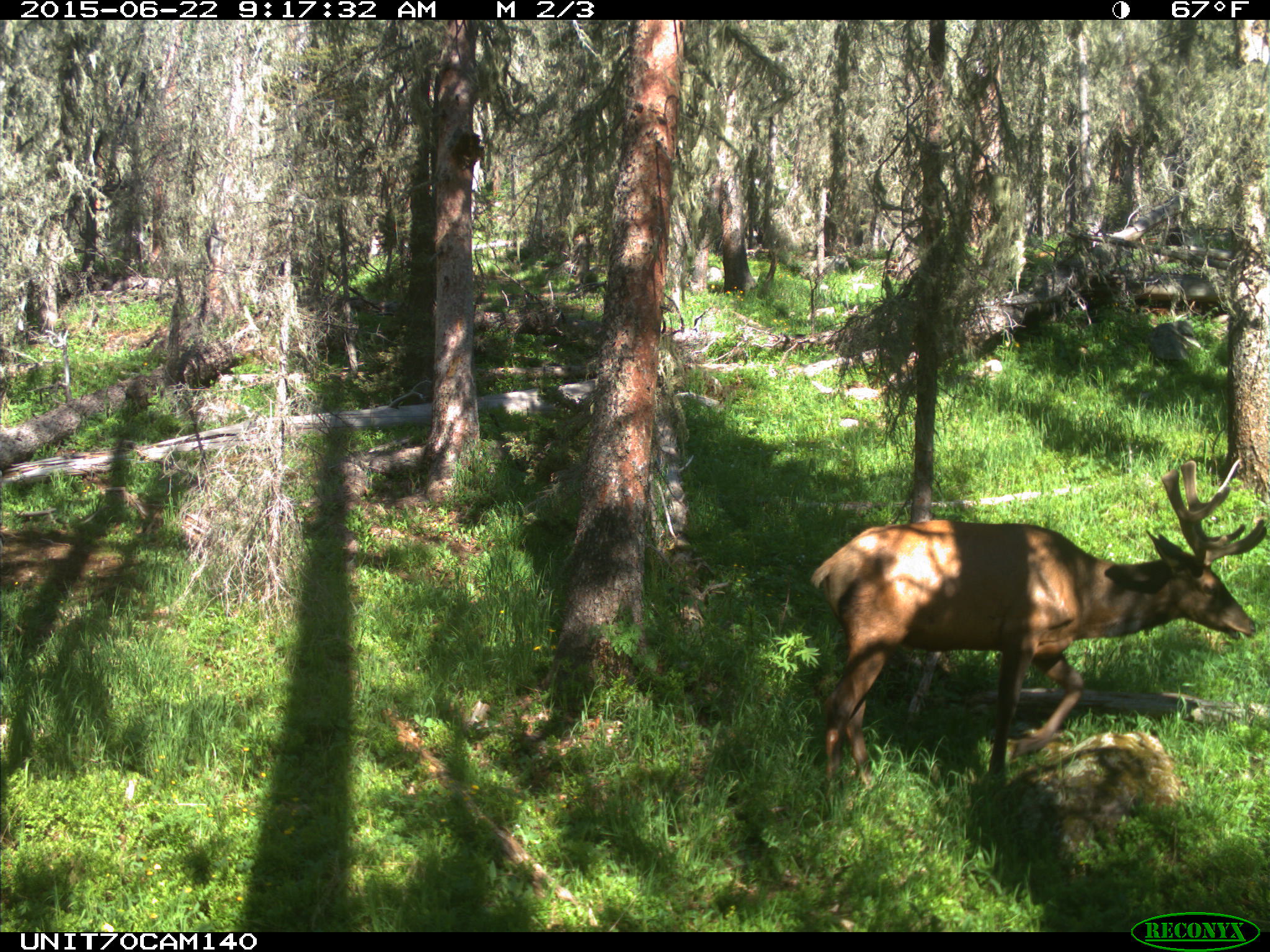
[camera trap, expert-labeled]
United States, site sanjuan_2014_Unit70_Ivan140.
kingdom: Animalia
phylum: Chordata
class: Mammalia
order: Artiodactyla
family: Cervidae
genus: Cervus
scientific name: Cervus elaphus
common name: red deer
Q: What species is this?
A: Cervus elaphus (red deer).